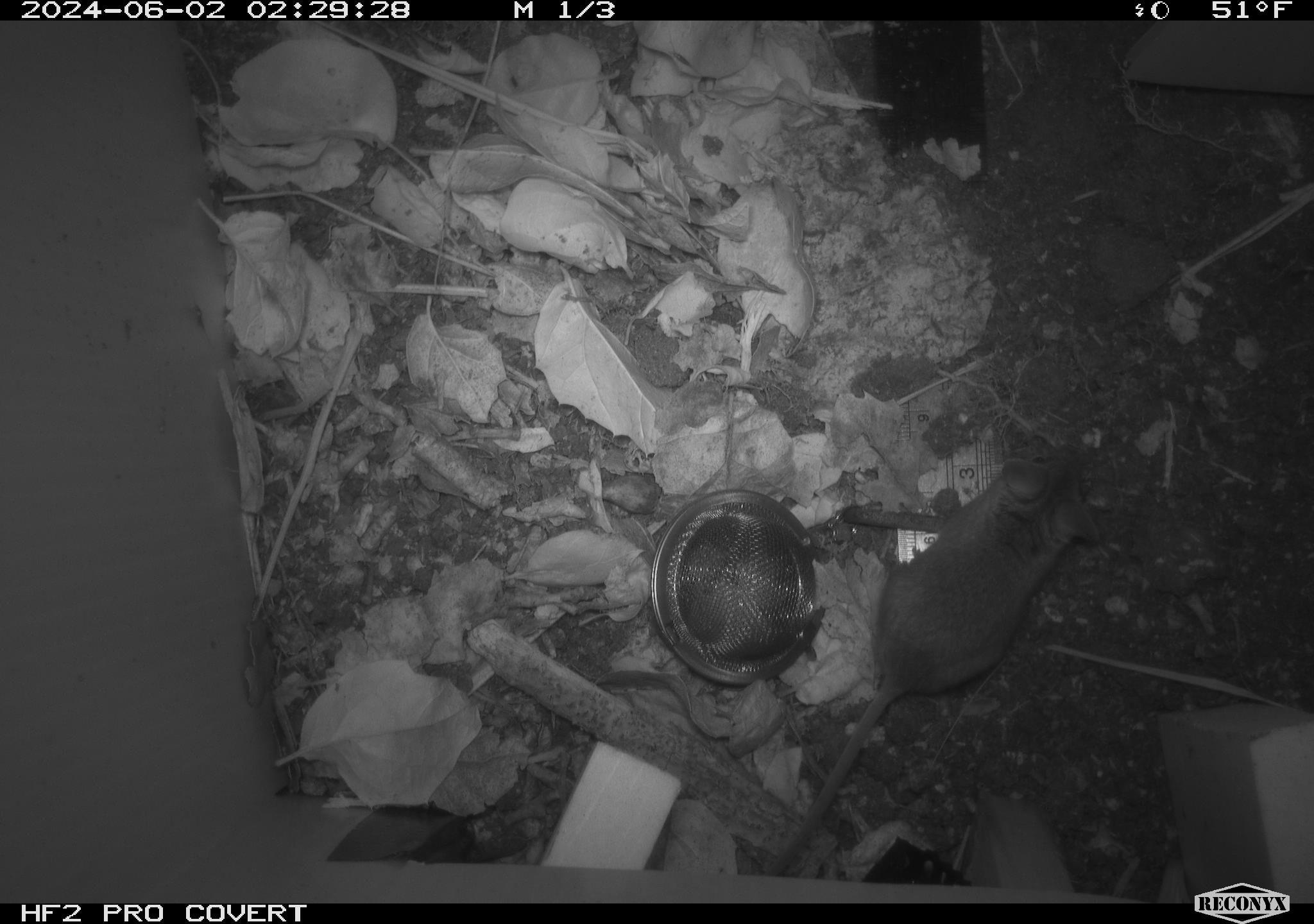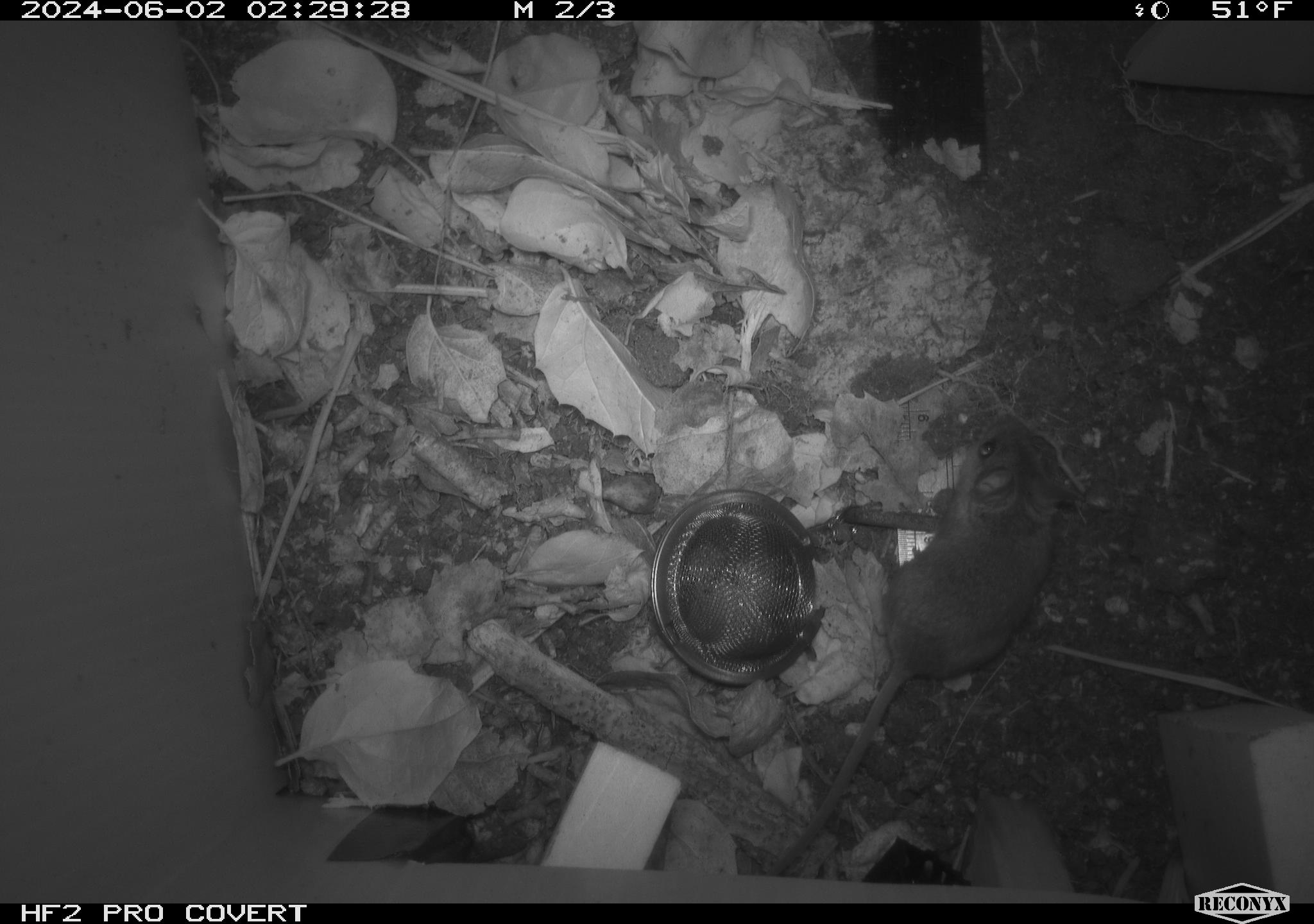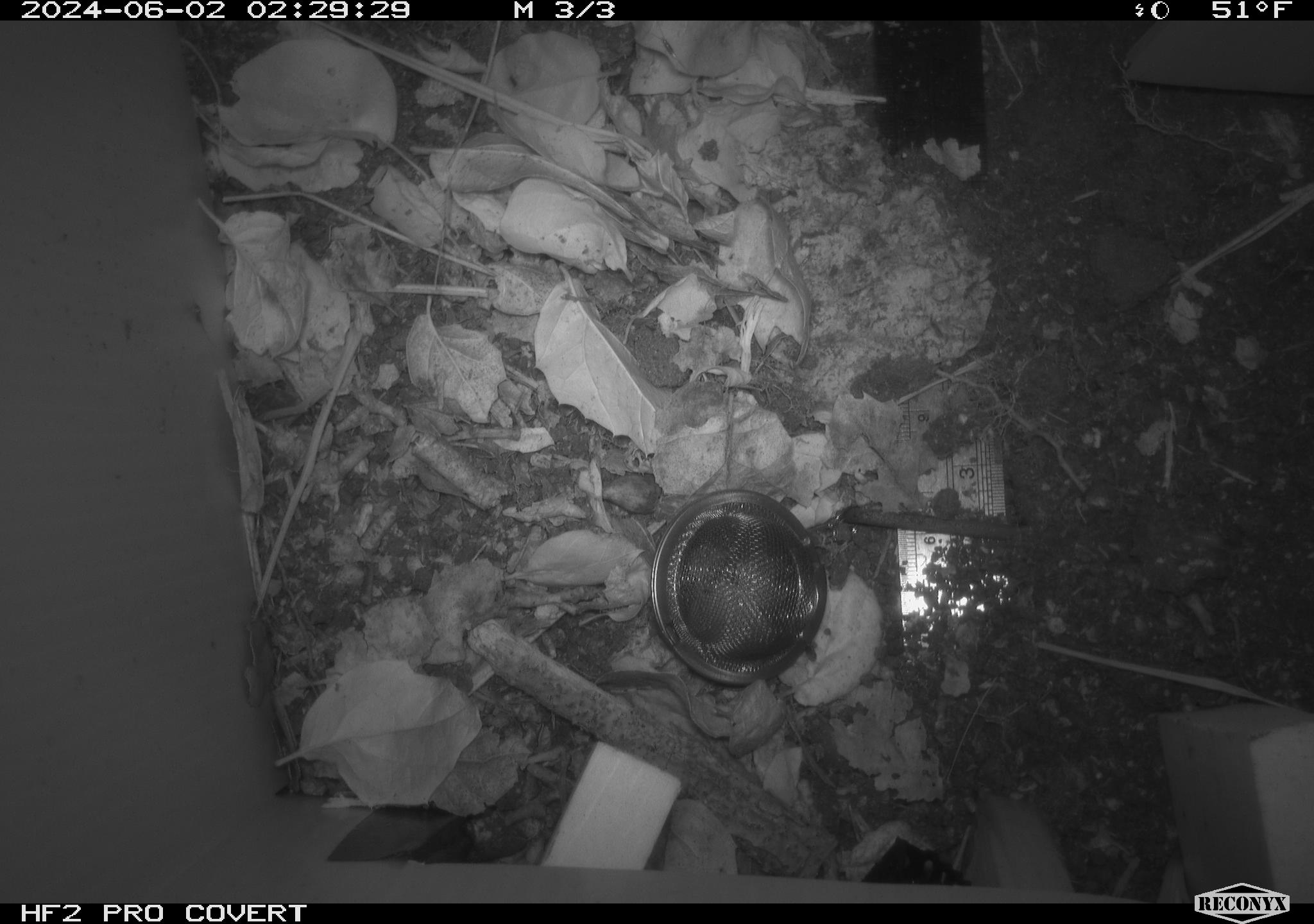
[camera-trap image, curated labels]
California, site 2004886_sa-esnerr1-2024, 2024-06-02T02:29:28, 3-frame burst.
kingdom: Animalia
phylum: Chordata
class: Mammalia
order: Rodentia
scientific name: Rodentia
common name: rodent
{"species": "rodent (Rodentia)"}